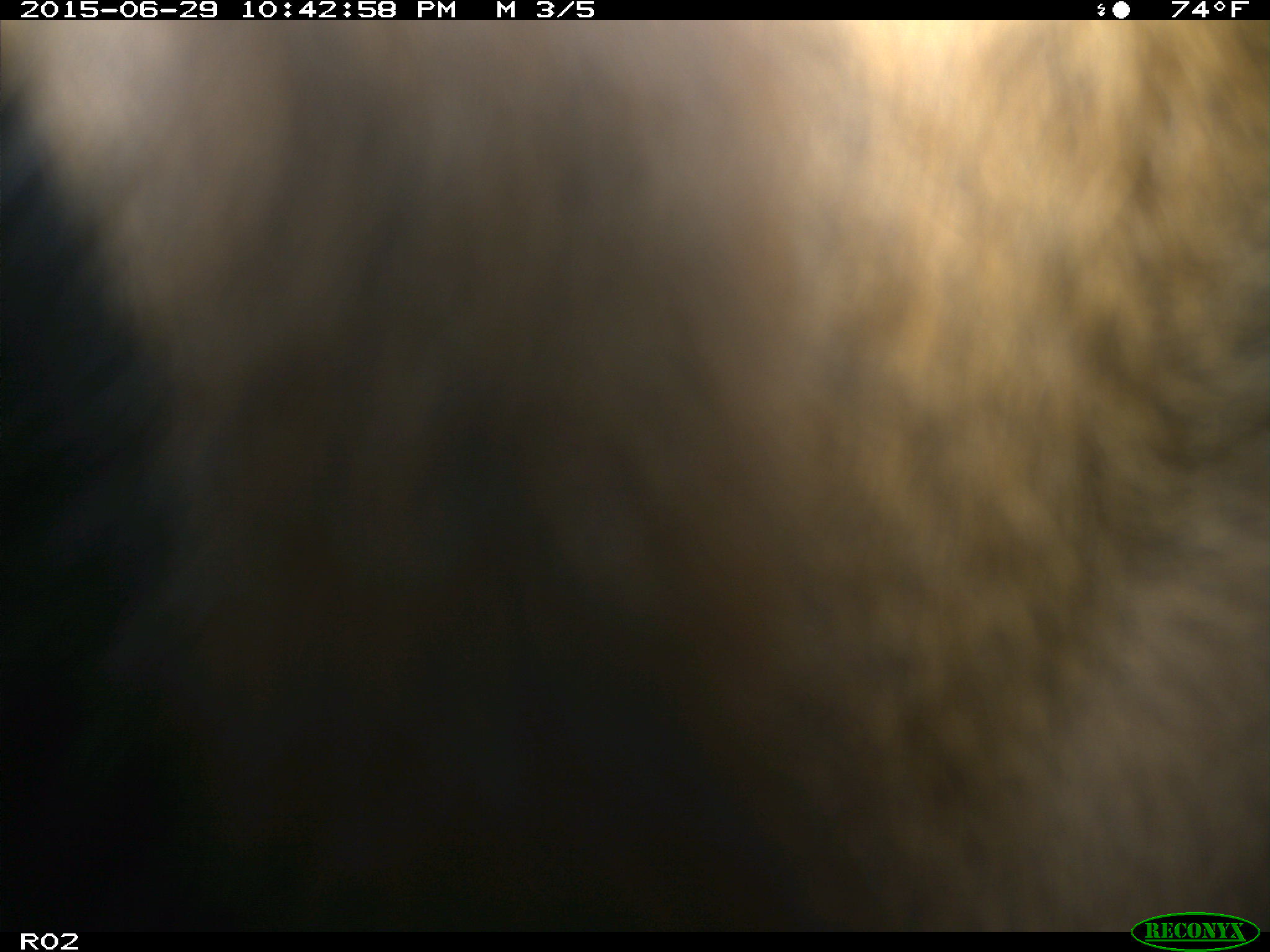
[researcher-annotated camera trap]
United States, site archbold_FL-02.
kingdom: Animalia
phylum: Chordata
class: Mammalia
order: Artiodactyla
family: Bovidae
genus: Bos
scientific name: Bos taurus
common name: domestic cow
Bos taurus (domestic cow).